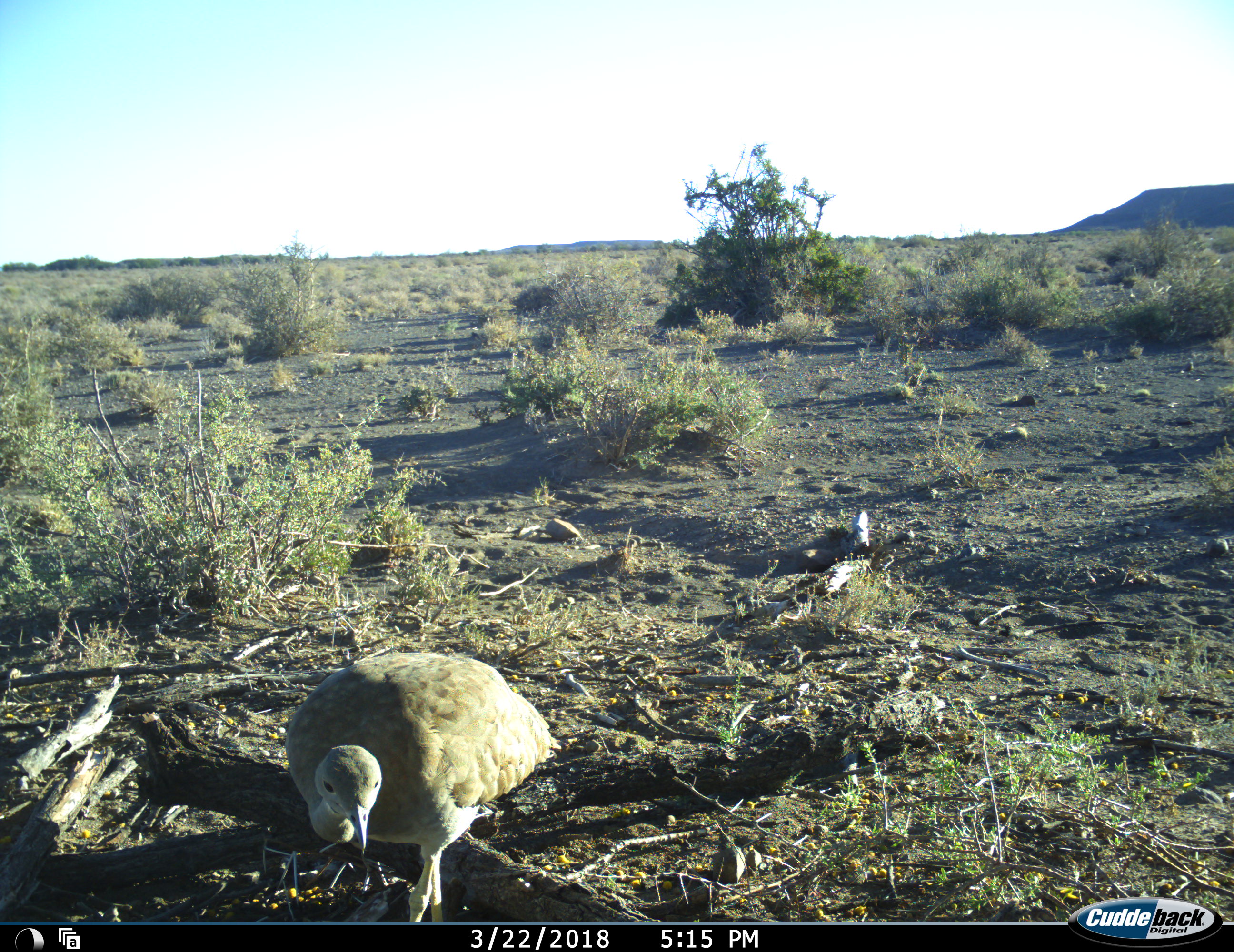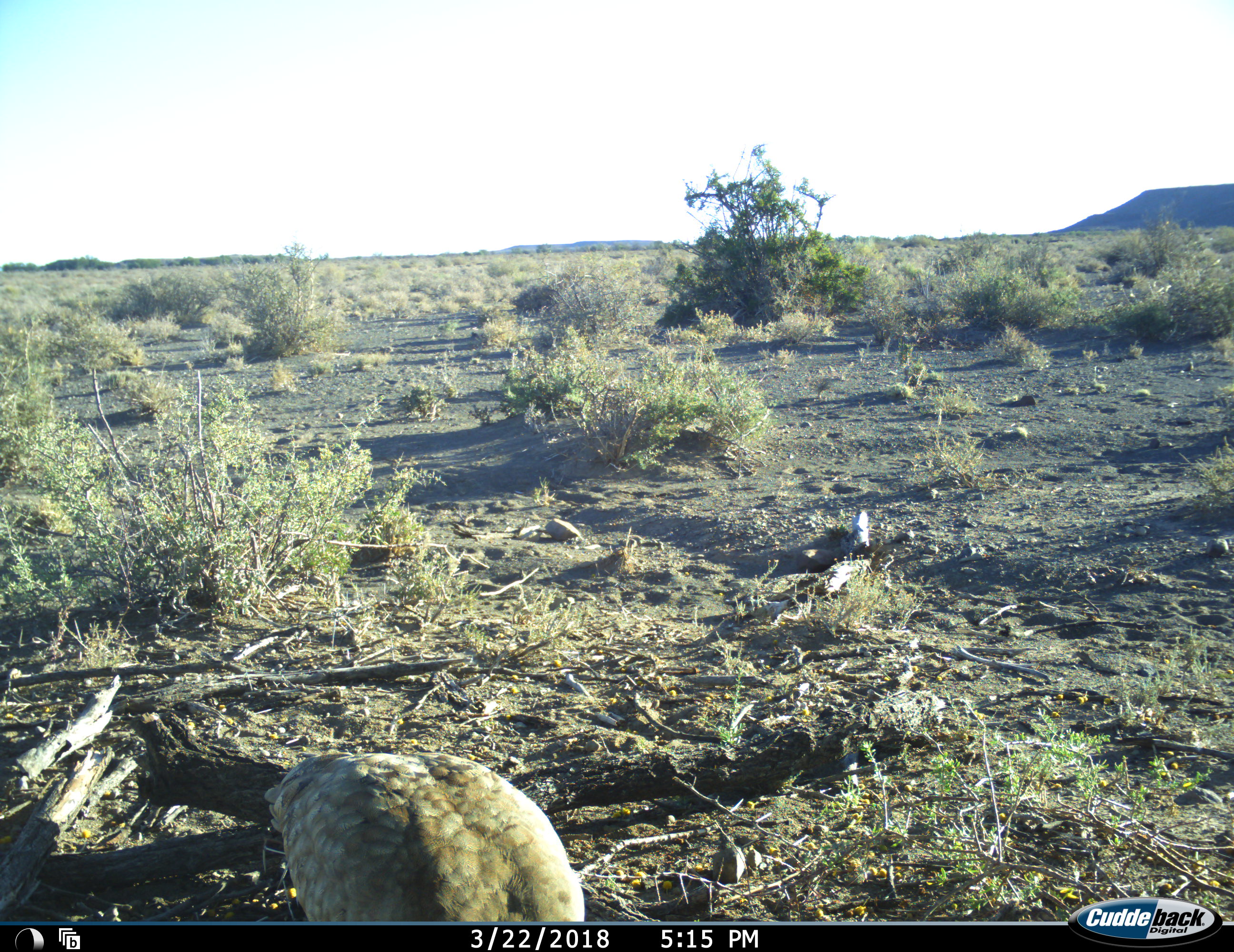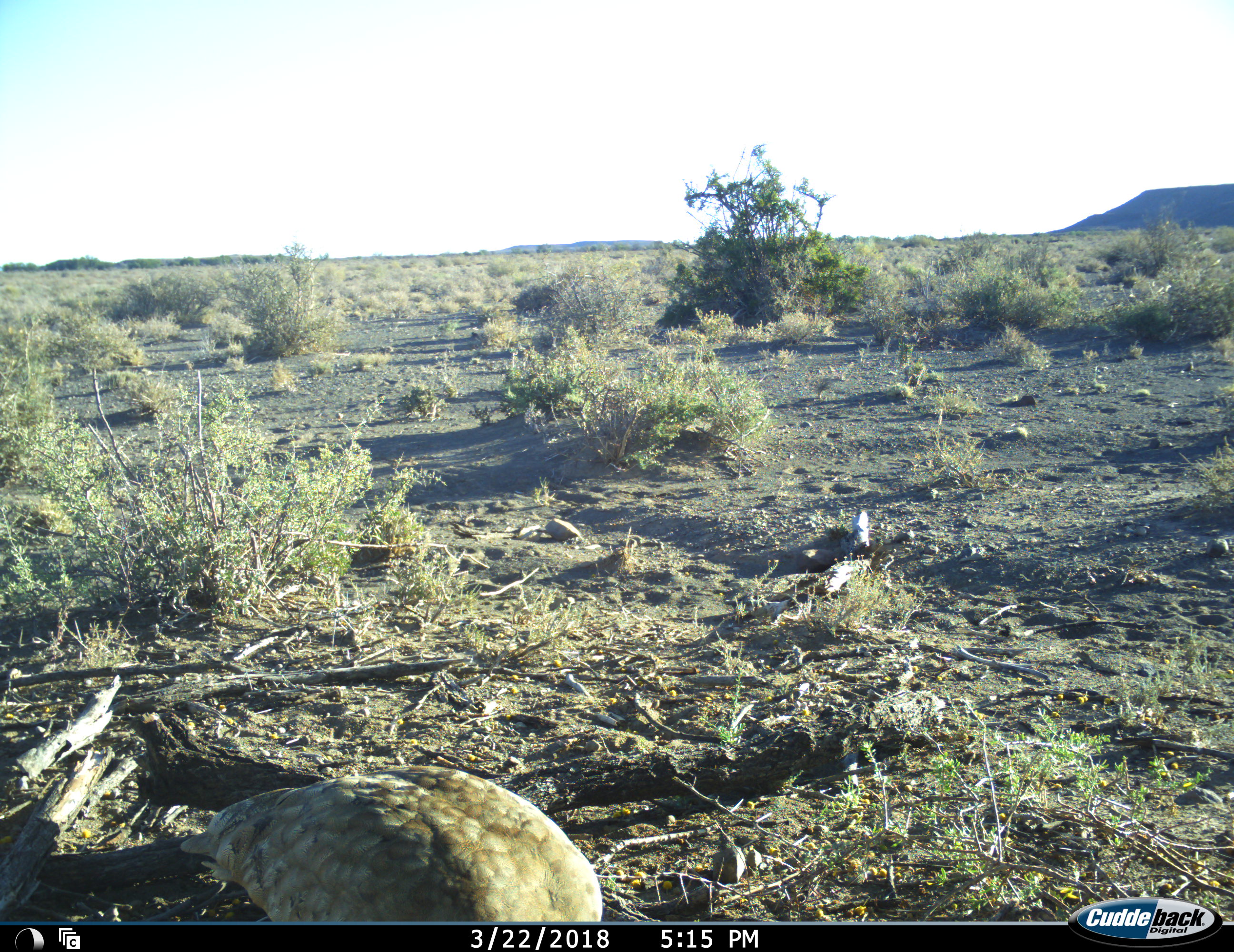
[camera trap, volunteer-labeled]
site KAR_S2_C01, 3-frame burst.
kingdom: Animalia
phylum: Chordata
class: Aves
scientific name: Aves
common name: bird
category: birdother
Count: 1.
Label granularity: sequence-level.